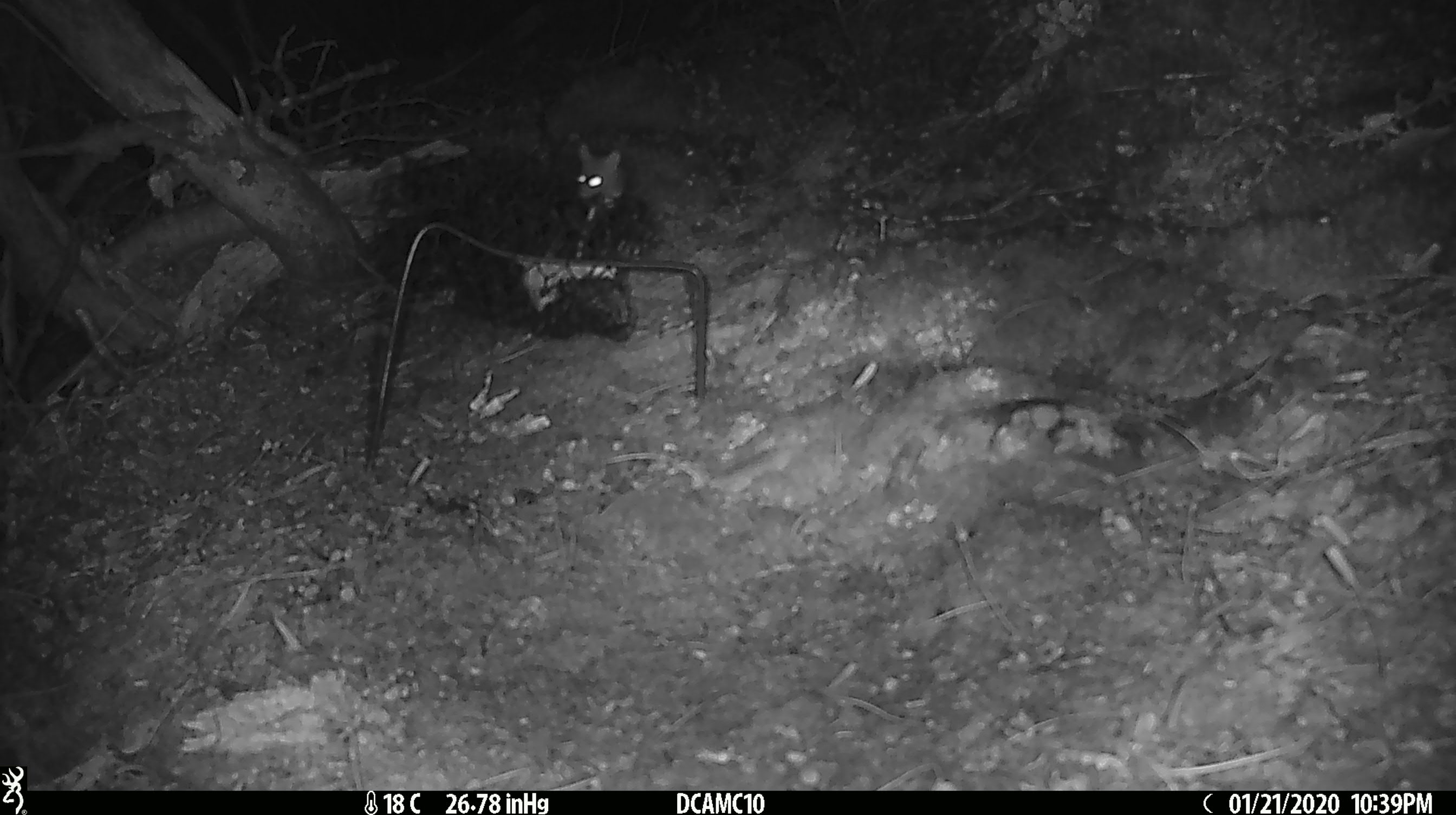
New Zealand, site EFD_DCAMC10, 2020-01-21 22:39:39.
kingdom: Animalia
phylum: Chordata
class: Mammalia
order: Rodentia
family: Muridae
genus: Mus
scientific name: Mus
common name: mouse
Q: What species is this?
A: Mouse (Mus).